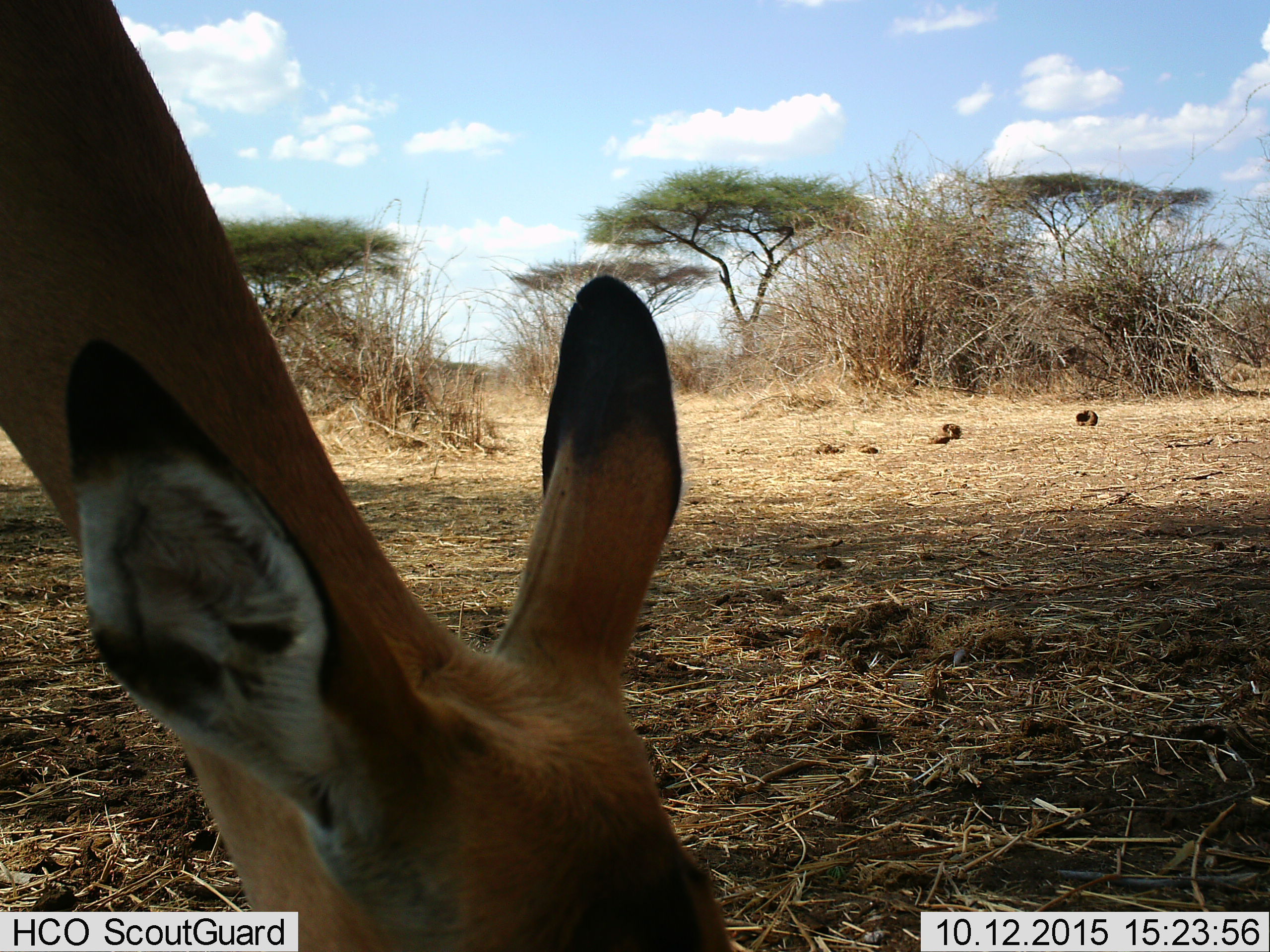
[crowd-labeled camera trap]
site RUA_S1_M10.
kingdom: Animalia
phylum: Chordata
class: Mammalia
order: Artiodactyla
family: Bovidae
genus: Aepyceros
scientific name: Aepyceros melampus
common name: impala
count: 1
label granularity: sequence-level